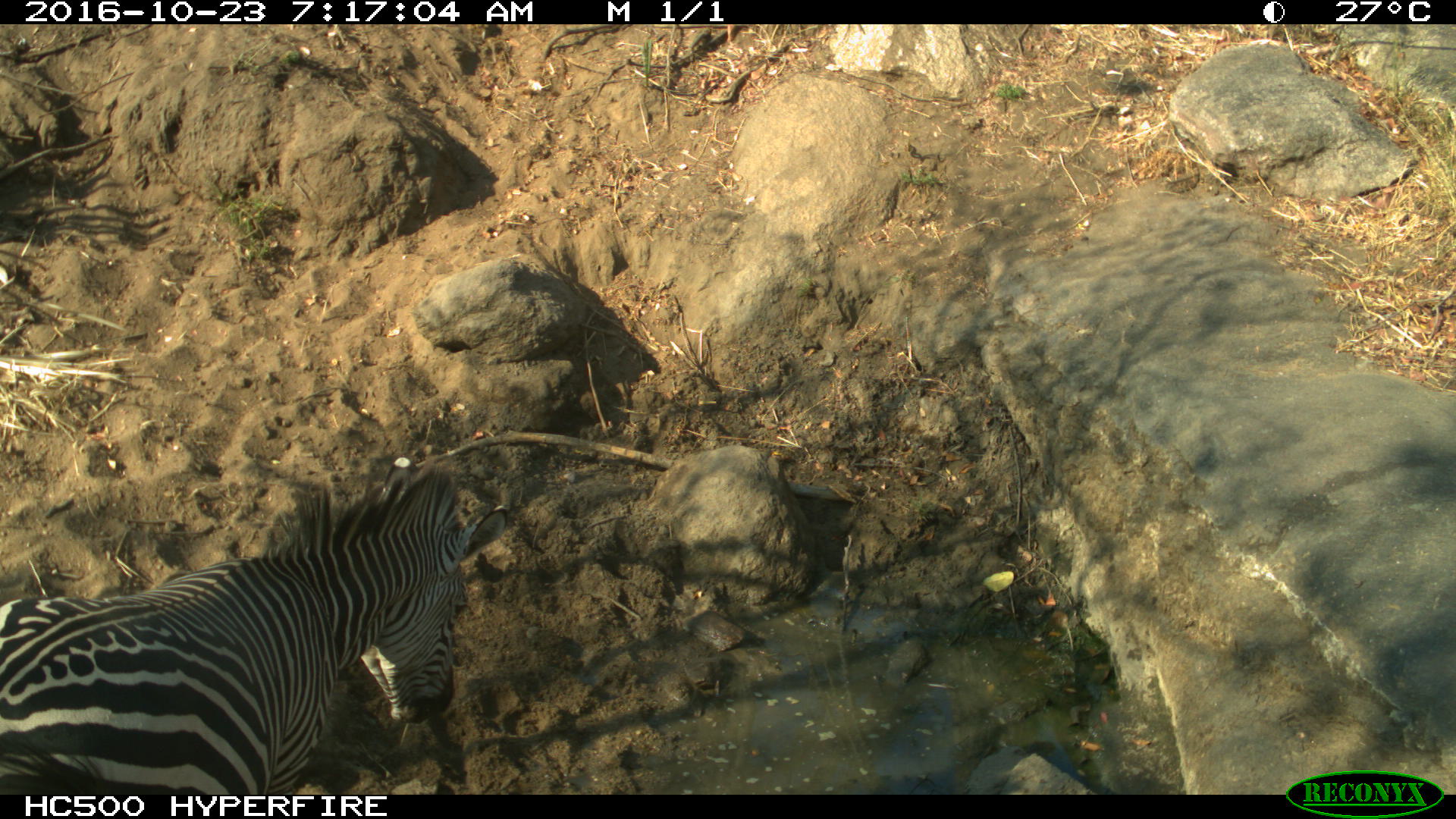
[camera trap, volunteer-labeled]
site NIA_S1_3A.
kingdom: Animalia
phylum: Chordata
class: Mammalia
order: Perissodactyla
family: Equidae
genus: Equus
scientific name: Equus quagga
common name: plains zebra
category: zebraplains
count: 1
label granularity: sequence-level